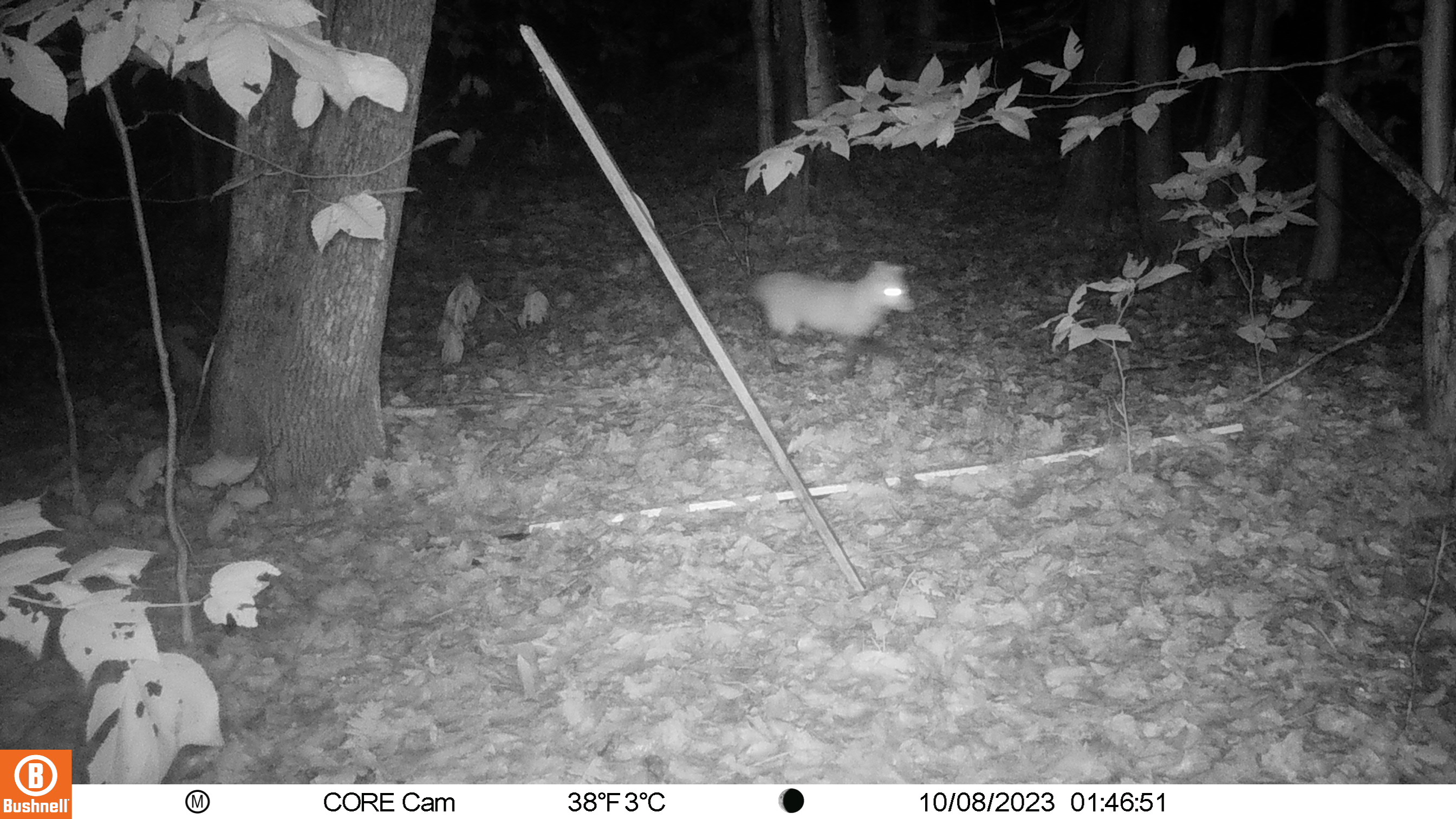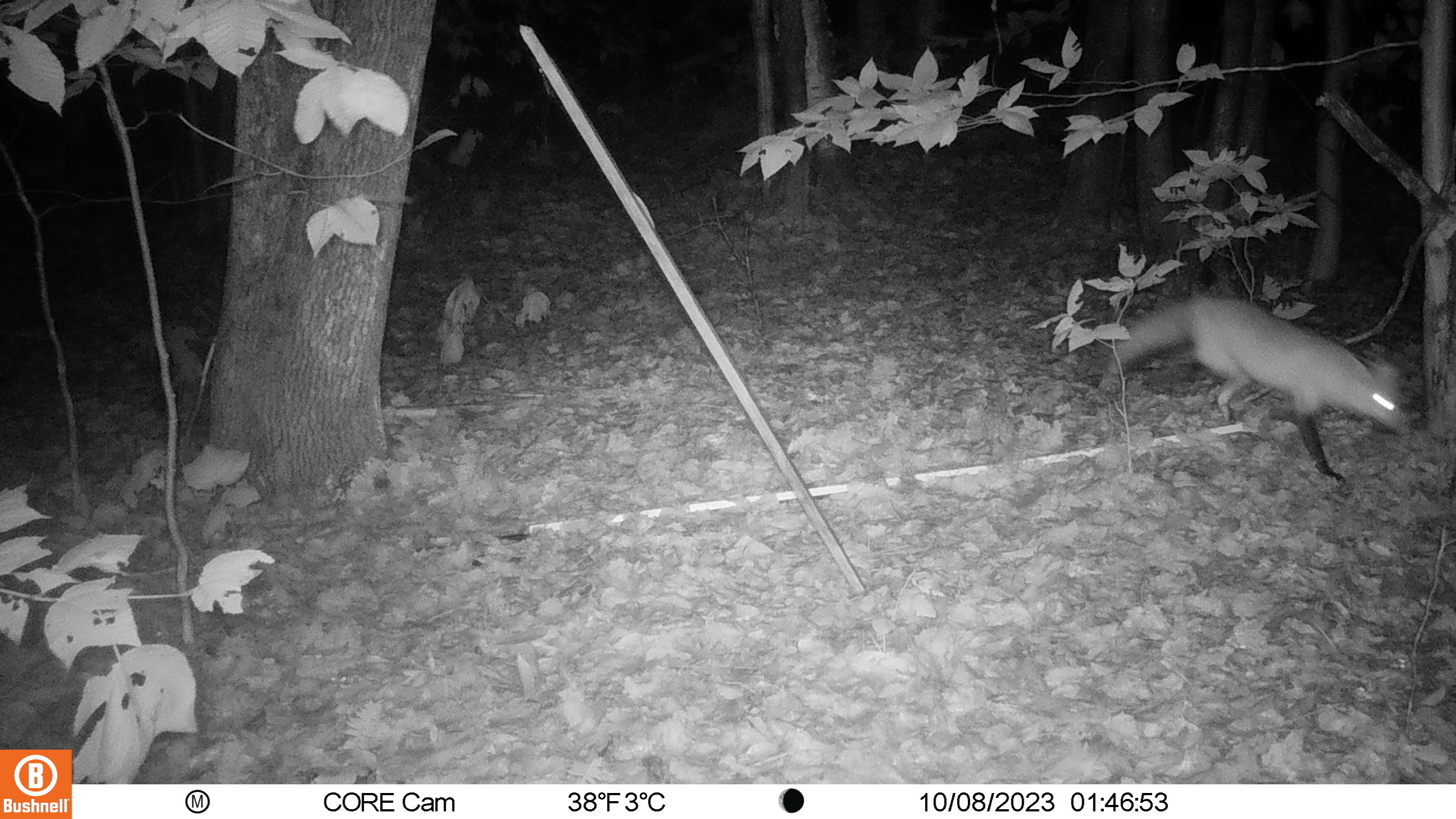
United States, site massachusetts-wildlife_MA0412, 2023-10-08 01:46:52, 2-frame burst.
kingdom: Animalia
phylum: Chordata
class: Mammalia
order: Carnivora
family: Canidae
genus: Vulpes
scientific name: Vulpes vulpes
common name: red fox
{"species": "red fox (Vulpes vulpes)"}